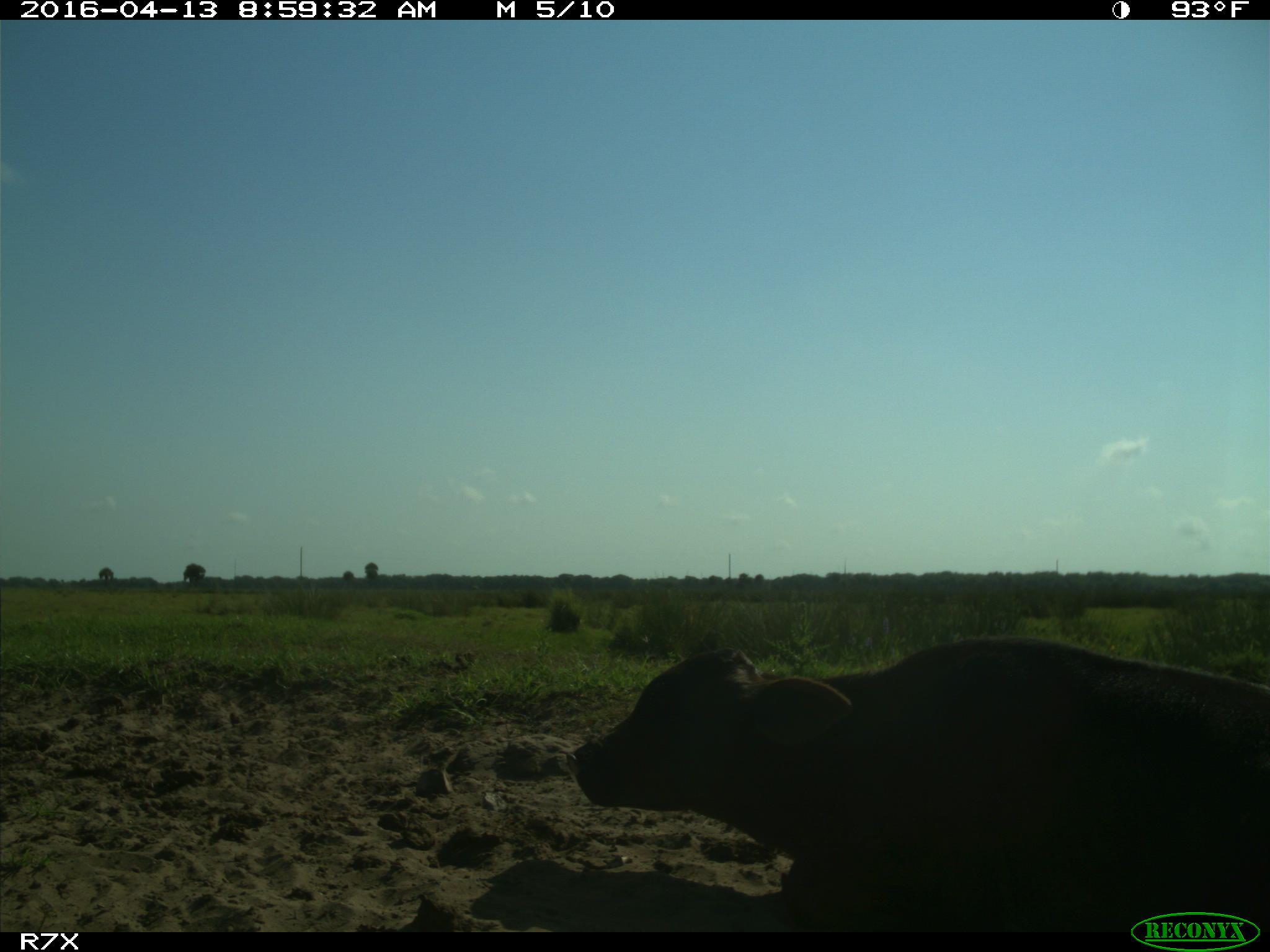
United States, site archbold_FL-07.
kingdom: Animalia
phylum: Chordata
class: Mammalia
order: Artiodactyla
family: Bovidae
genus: Bos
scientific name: Bos taurus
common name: domestic cow